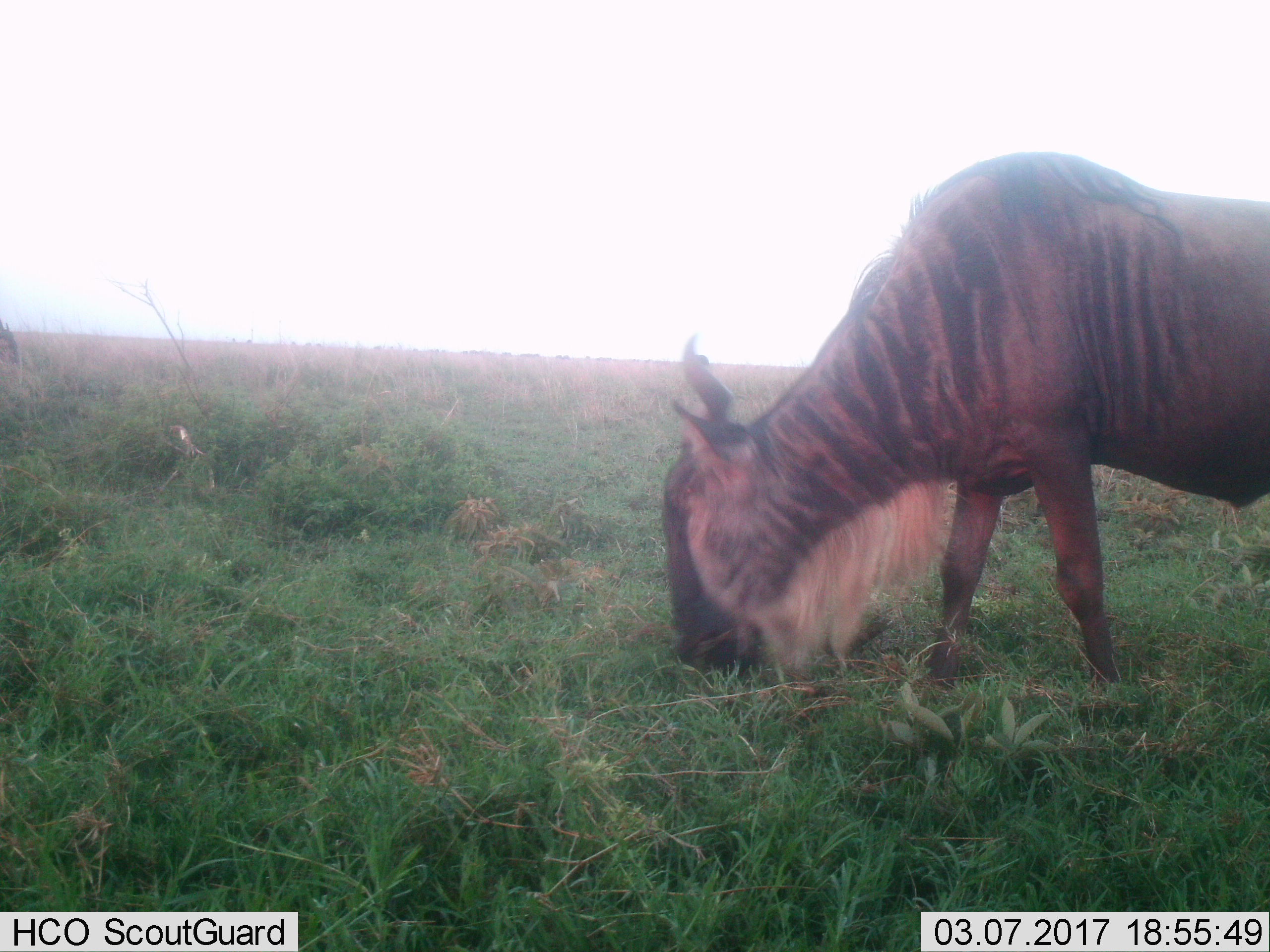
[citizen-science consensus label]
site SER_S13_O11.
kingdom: Animalia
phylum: Chordata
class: Mammalia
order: Artiodactyla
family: Bovidae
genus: Connochaetes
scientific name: Connochaetes taurinus taurinus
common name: blue wildebeest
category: wildebeestblue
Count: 1.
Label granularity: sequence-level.